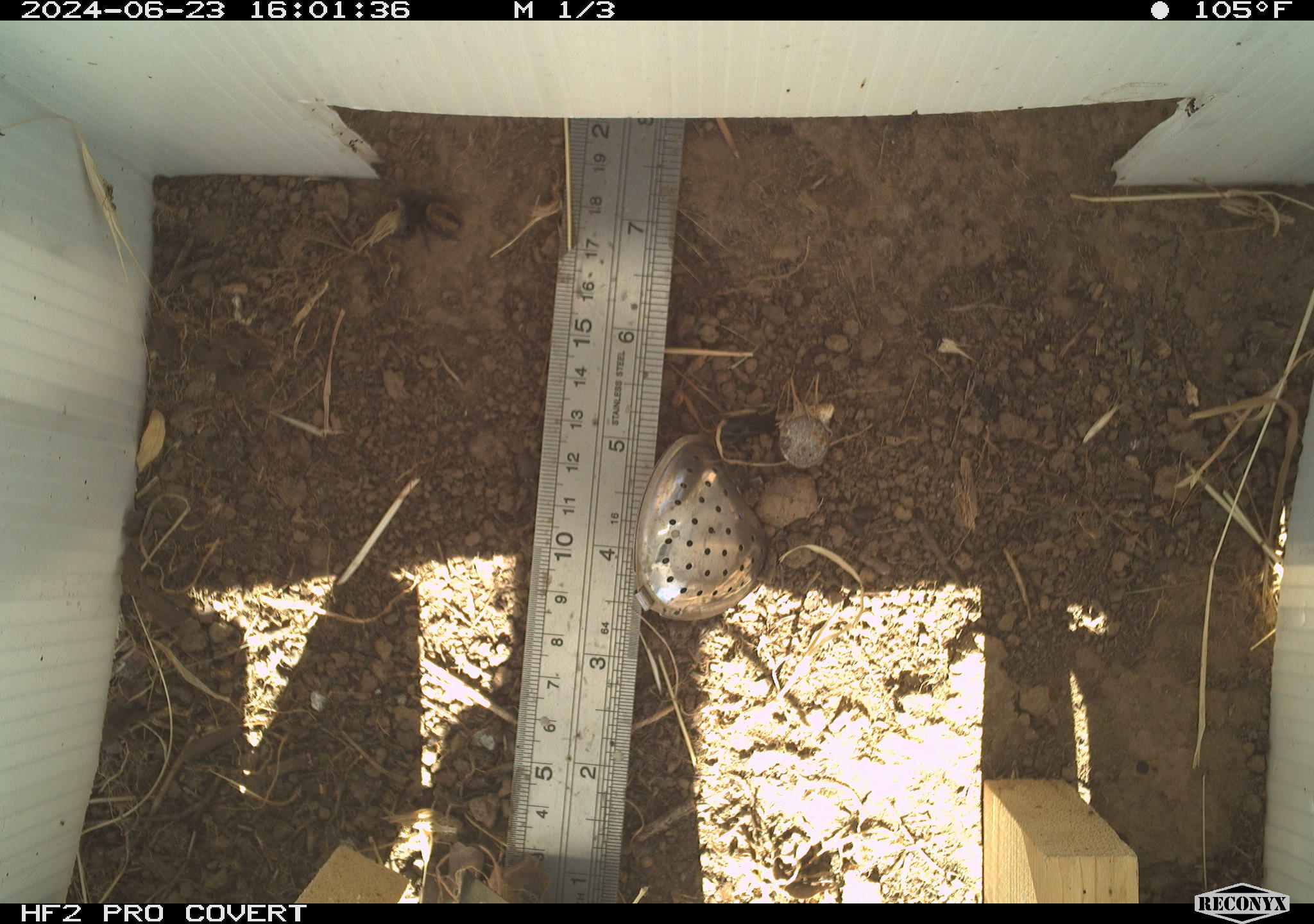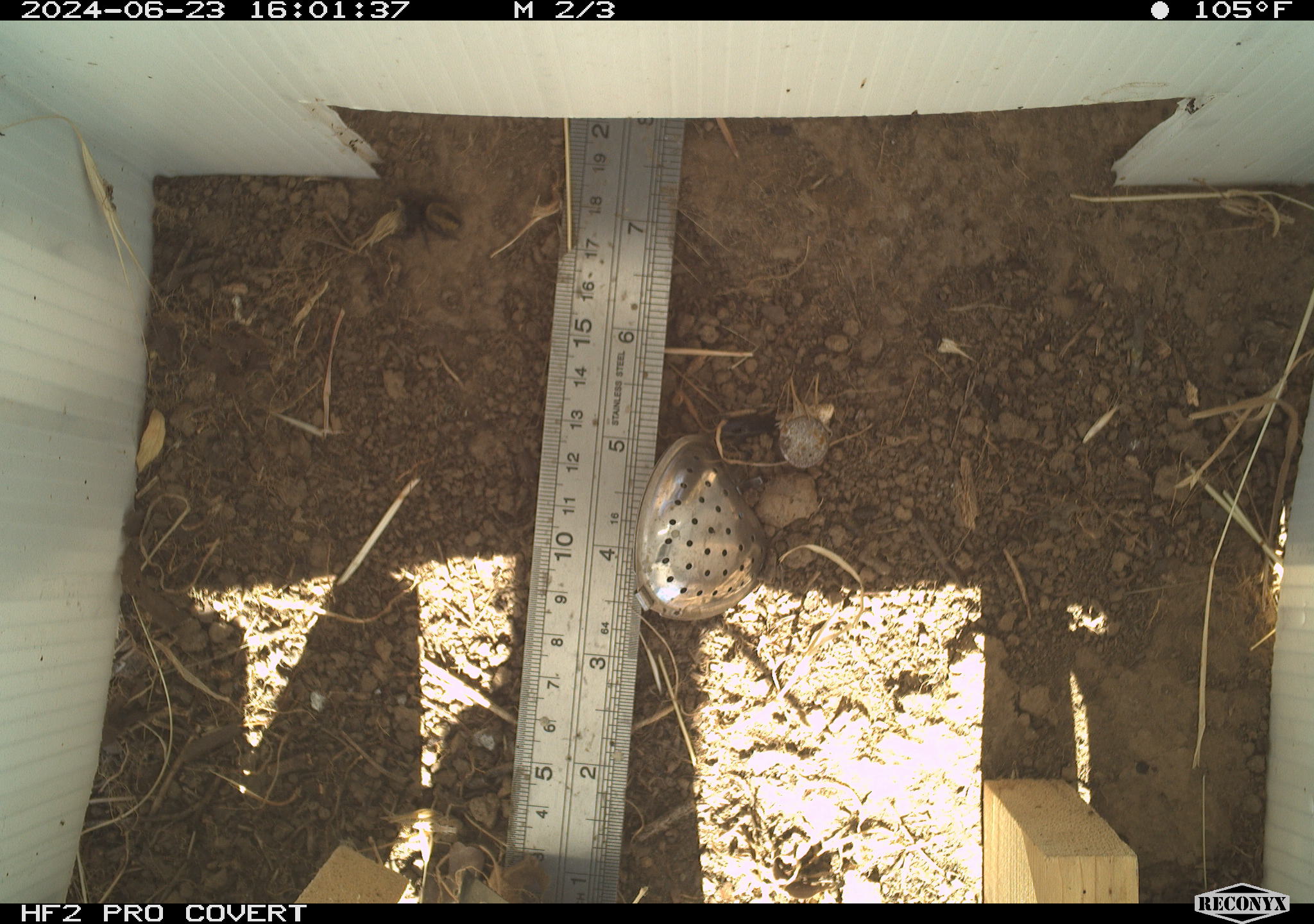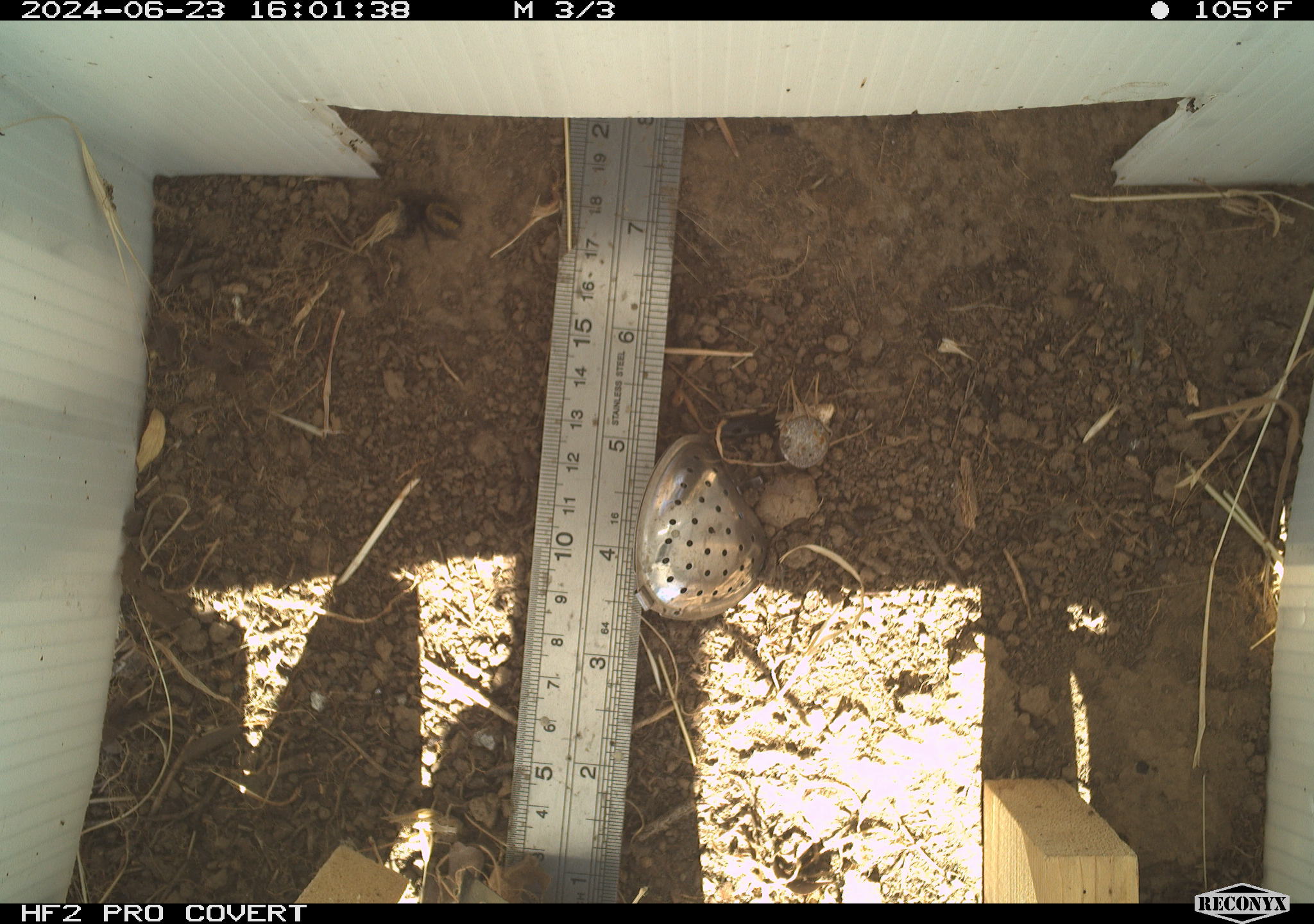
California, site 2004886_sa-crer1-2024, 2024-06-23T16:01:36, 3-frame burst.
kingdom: Animalia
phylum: Arthropoda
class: Arachnida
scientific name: Arachnida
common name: arachnids